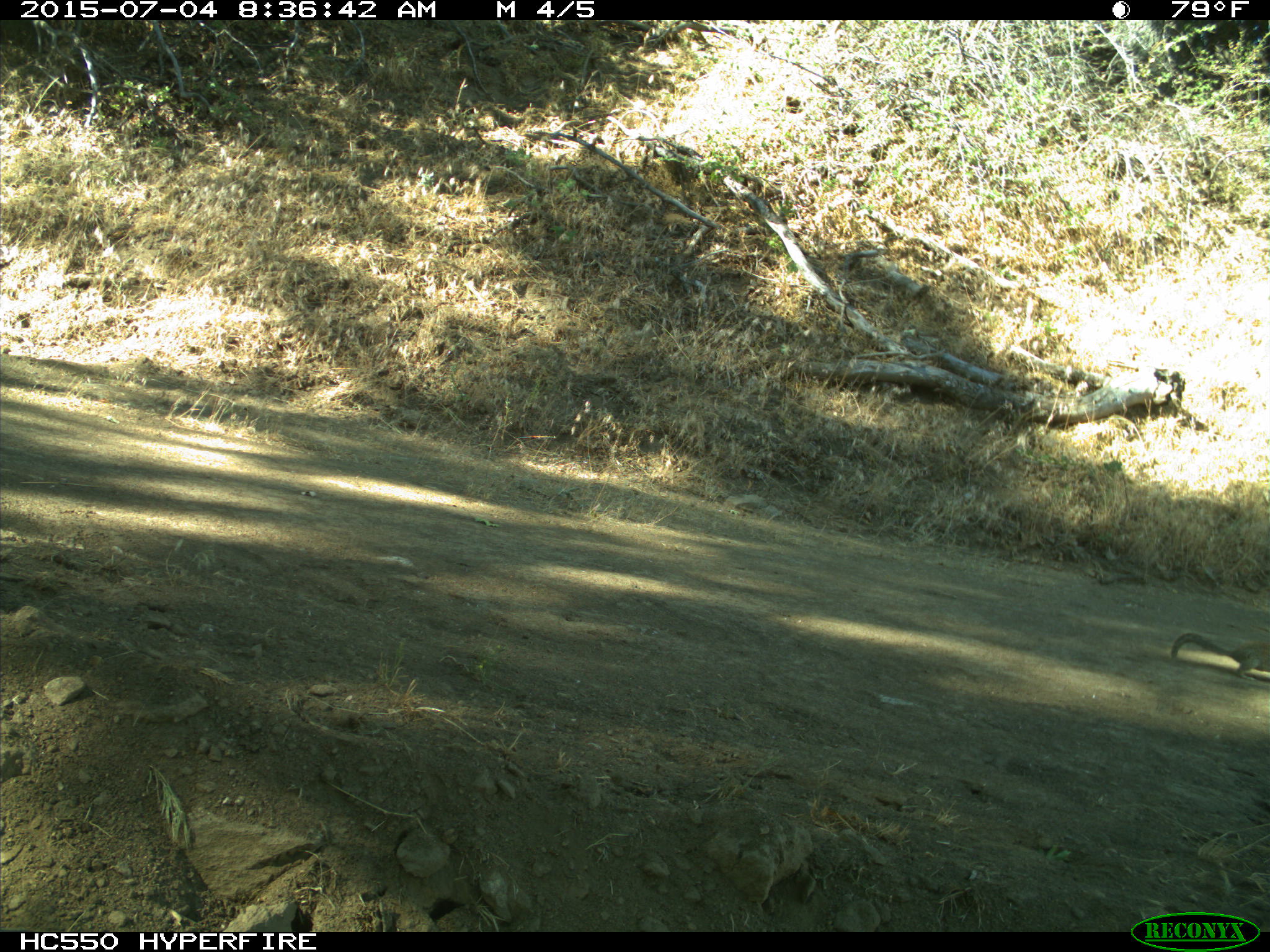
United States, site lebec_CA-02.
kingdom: Animalia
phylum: Chordata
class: Mammalia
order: Rodentia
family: Sciuridae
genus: Otospermophilus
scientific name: Otospermophilus beecheyi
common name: california ground squirrel